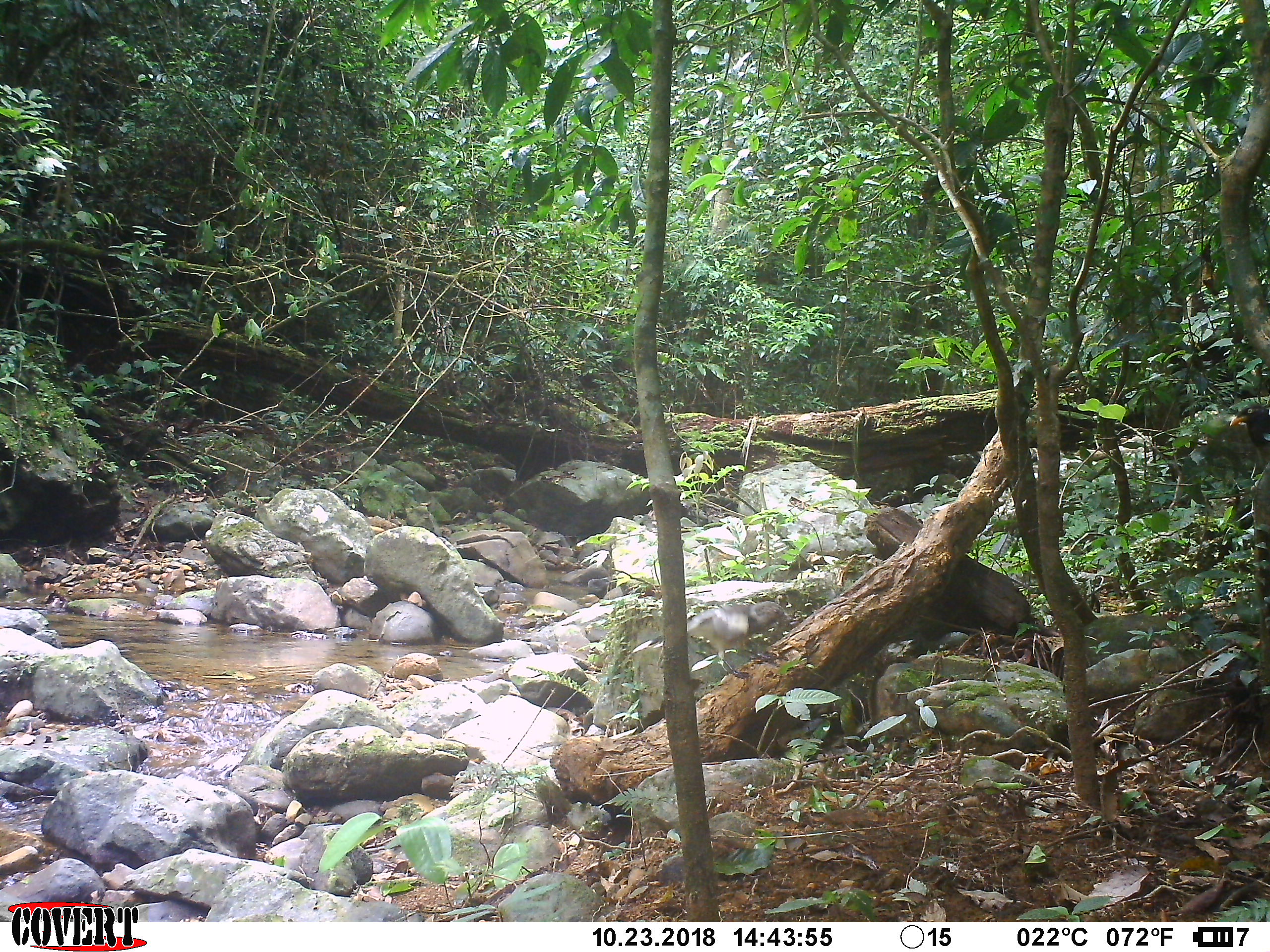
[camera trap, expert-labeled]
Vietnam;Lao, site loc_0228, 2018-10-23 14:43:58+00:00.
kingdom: Animalia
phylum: Chordata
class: Aves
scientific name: Aves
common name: bird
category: unidentified bird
Unidentified bird (bird) (Aves). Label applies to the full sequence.